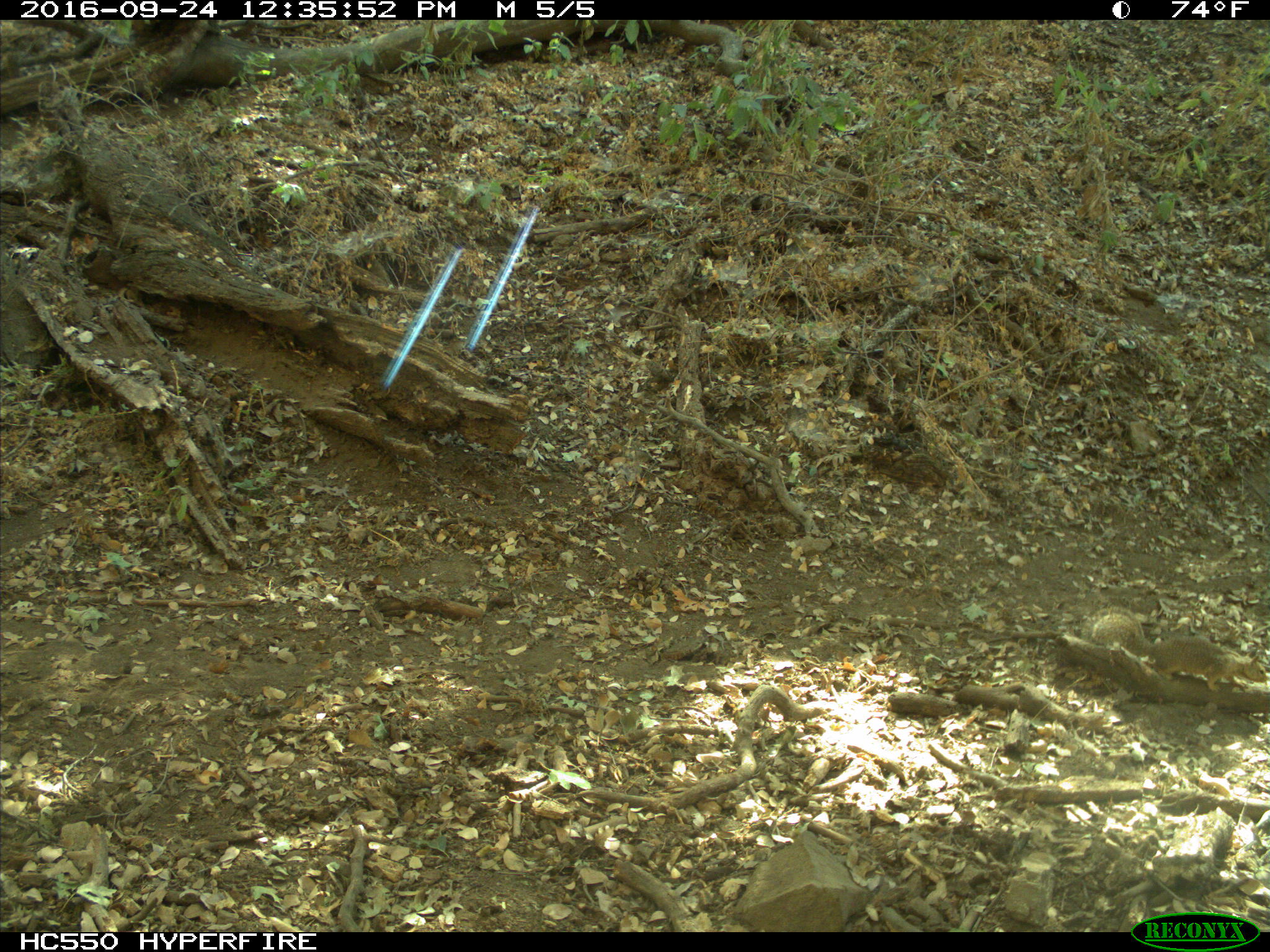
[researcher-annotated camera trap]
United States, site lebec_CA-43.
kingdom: Animalia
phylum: Chordata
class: Mammalia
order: Rodentia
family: Sciuridae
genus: Otospermophilus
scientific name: Otospermophilus beecheyi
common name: california ground squirrel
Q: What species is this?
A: Otospermophilus beecheyi (california ground squirrel).